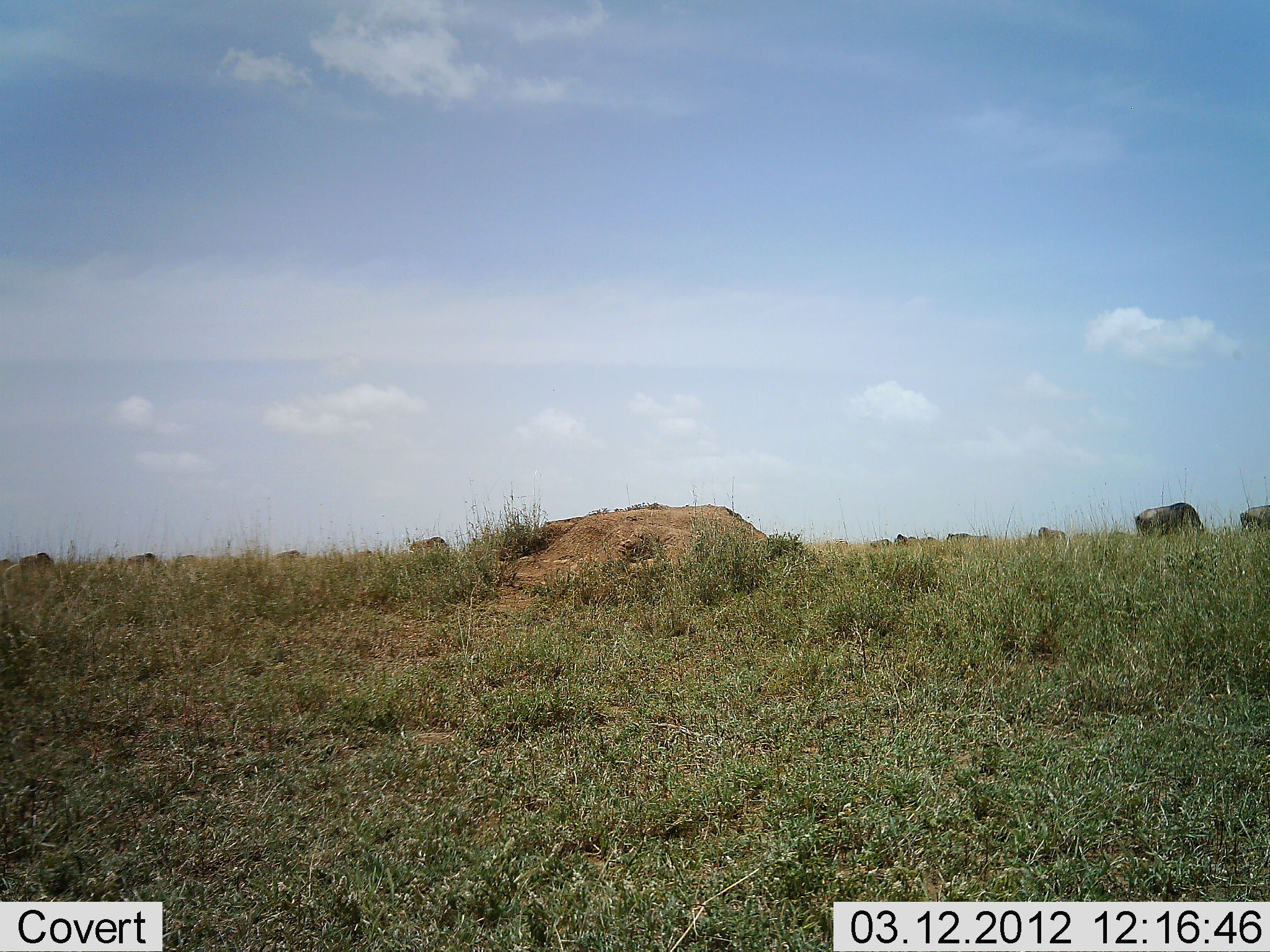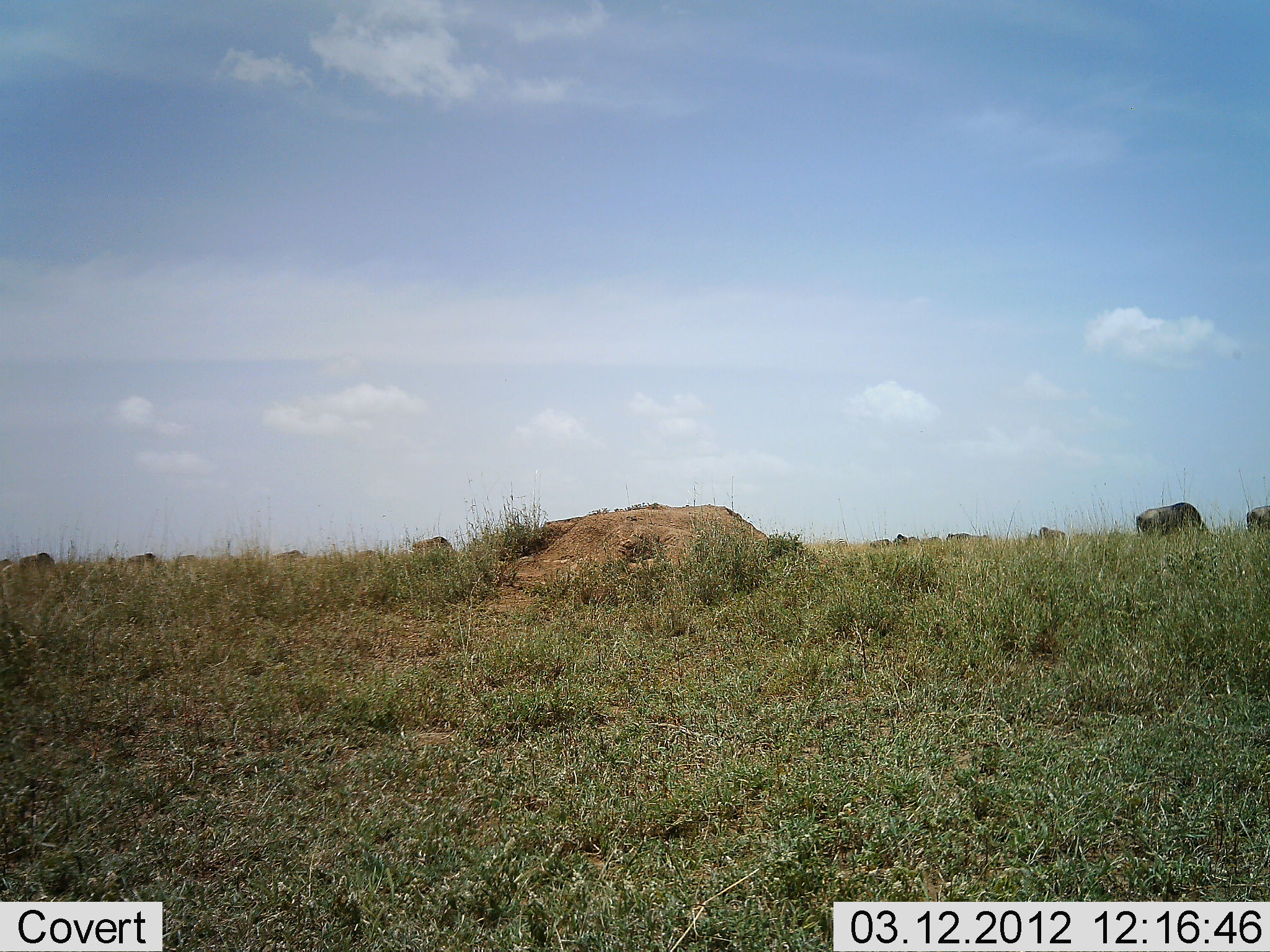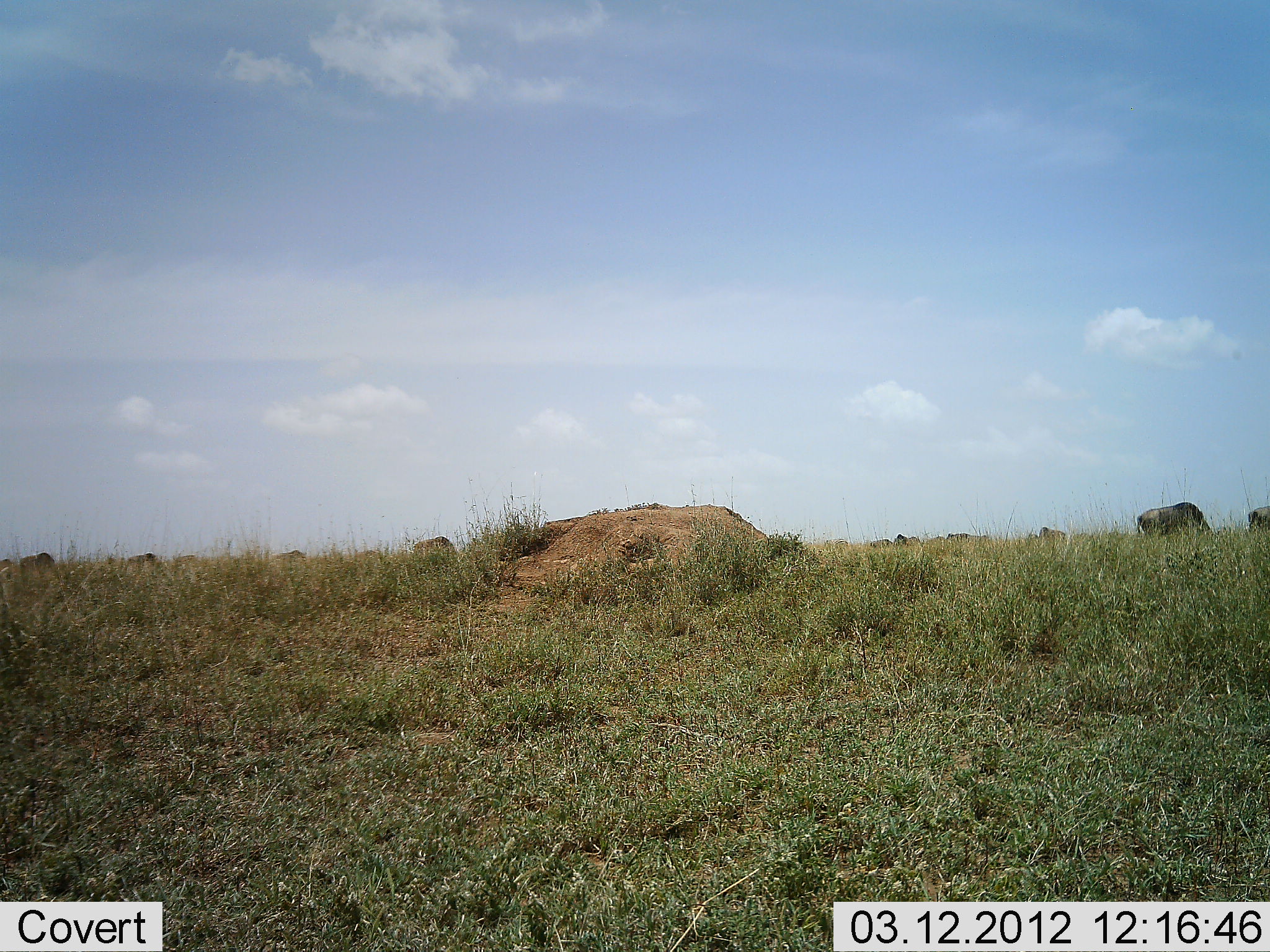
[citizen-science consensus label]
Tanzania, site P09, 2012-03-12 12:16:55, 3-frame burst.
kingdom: Animalia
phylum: Chordata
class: Mammalia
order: Artiodactyla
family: Bovidae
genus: Connochaetes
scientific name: Connochaetes taurinus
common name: blue wildebeest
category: wildebeest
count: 11-50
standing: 22%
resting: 0%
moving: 28%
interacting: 0%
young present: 0%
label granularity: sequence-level